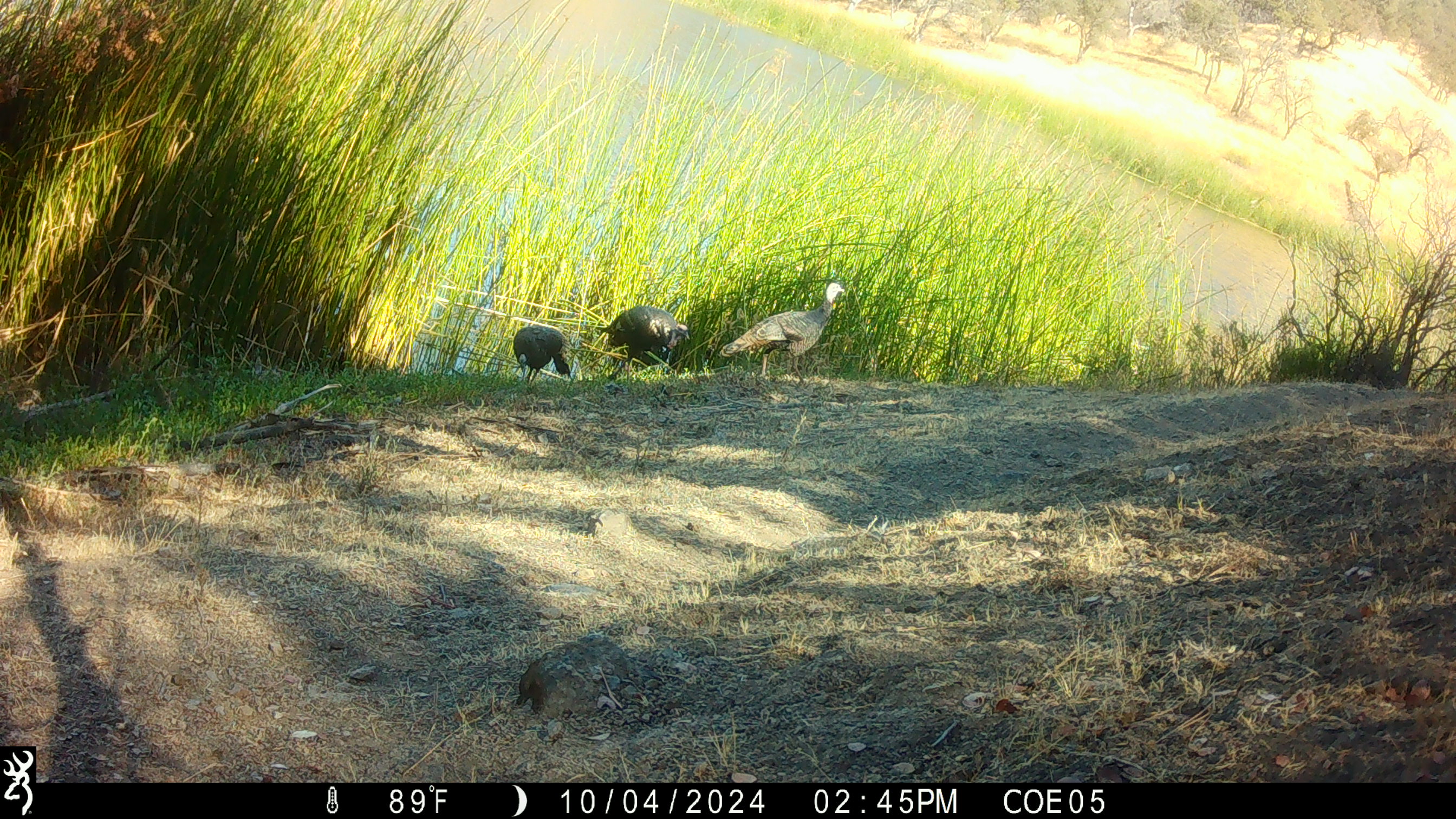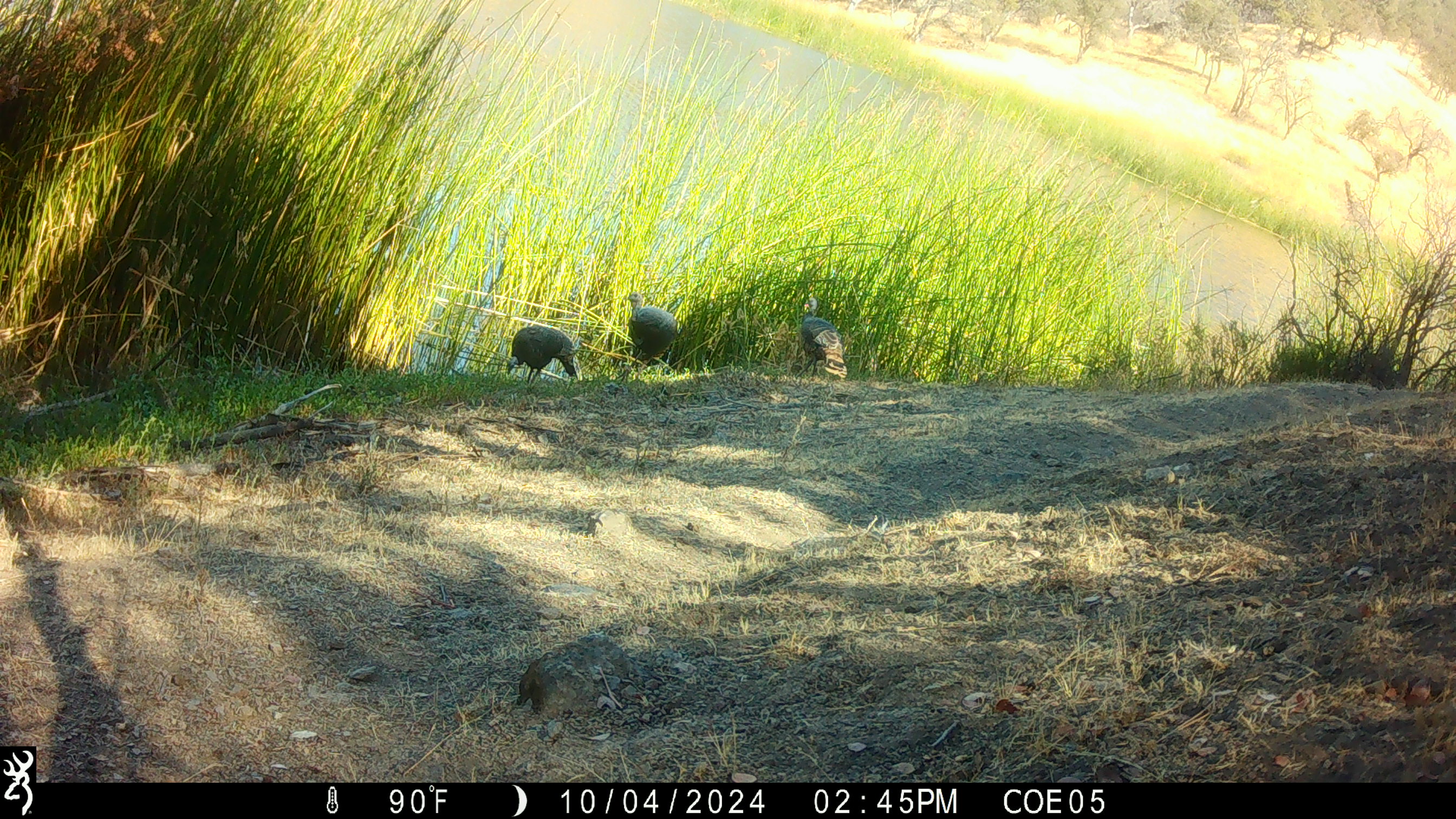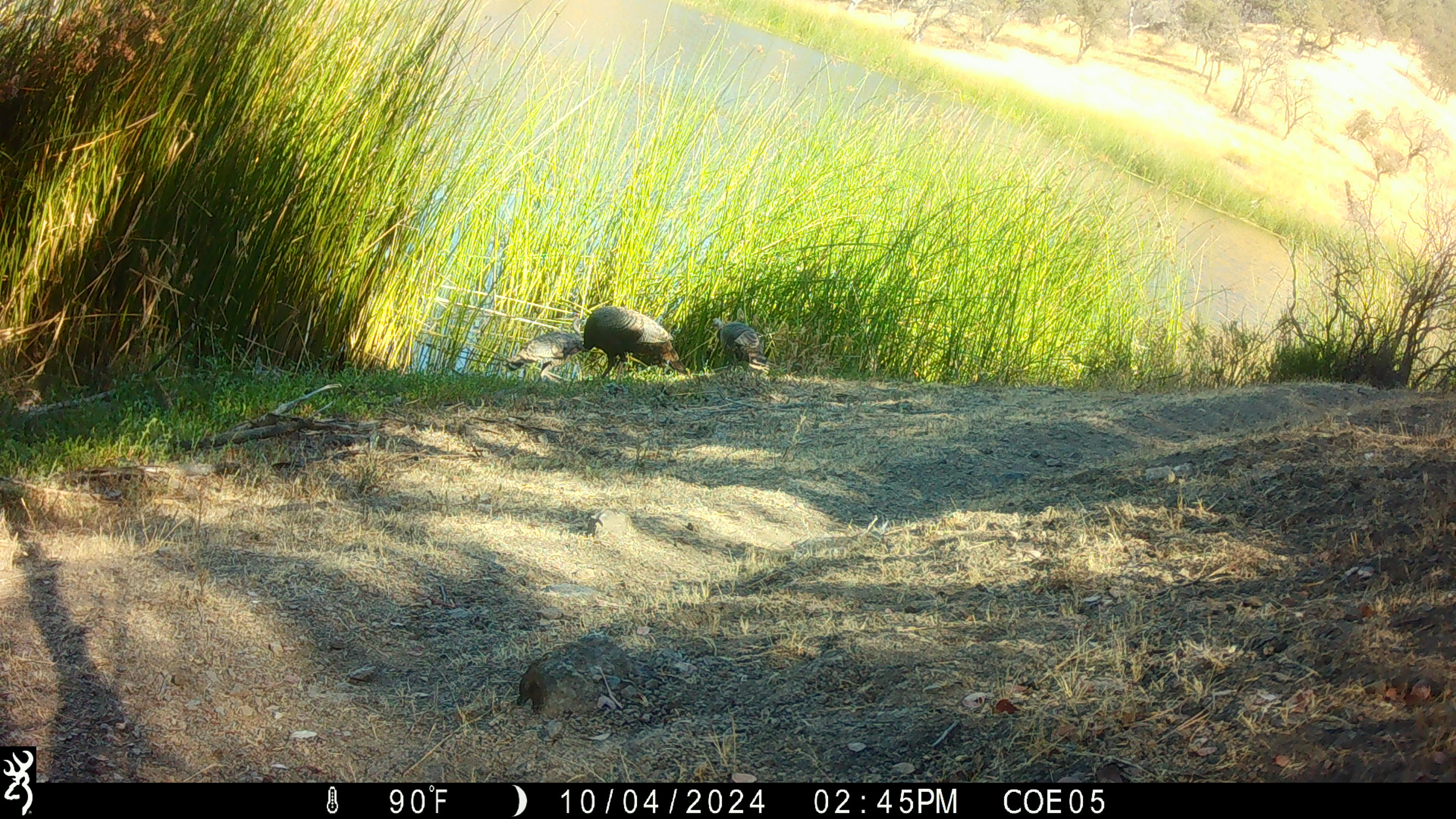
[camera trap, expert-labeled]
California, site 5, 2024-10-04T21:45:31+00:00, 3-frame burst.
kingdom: Animalia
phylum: Chordata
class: Aves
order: Galliformes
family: Phasianidae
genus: Meleagris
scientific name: Meleagris gallopavo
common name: turkey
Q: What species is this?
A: Turkey (Meleagris gallopavo).